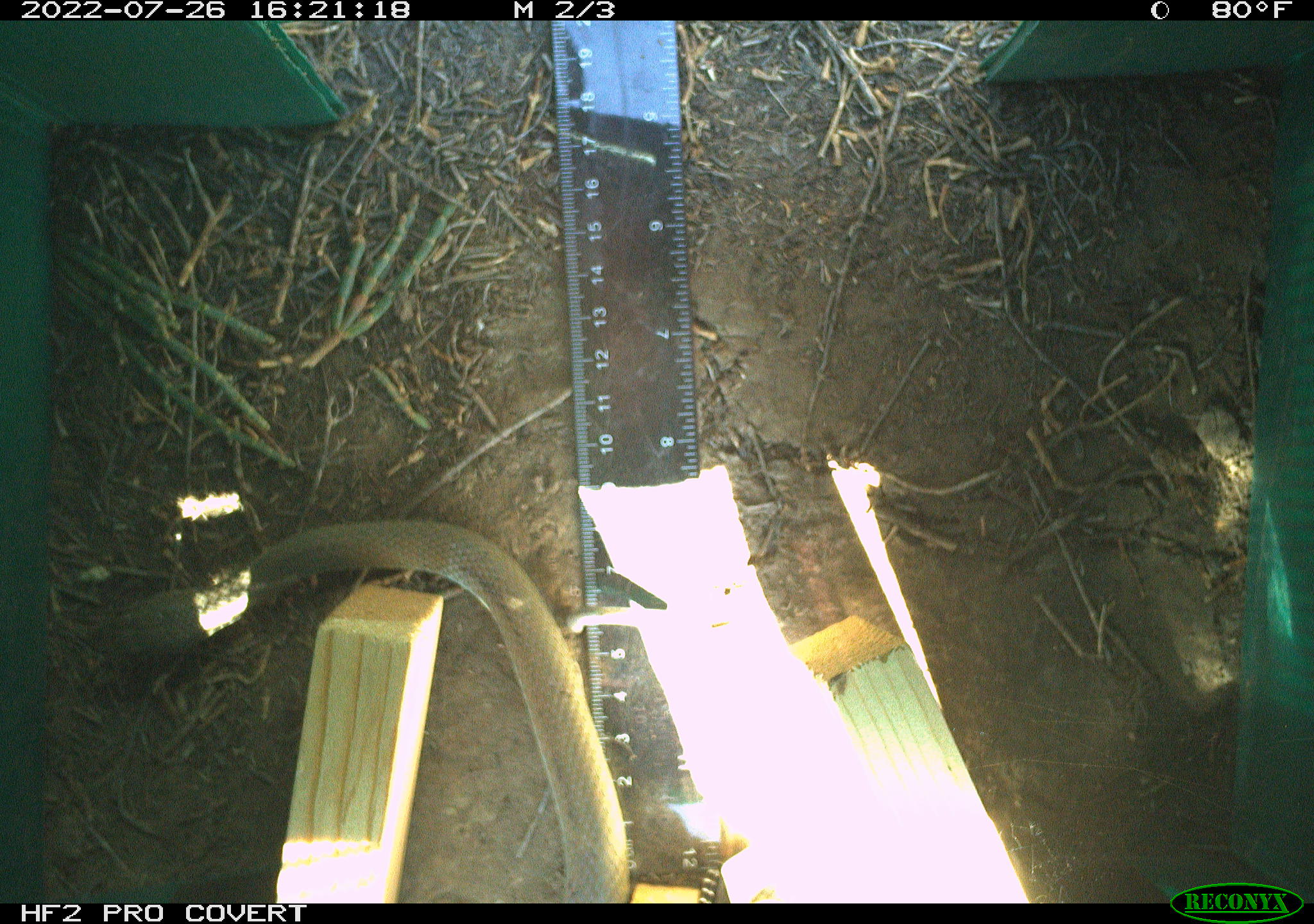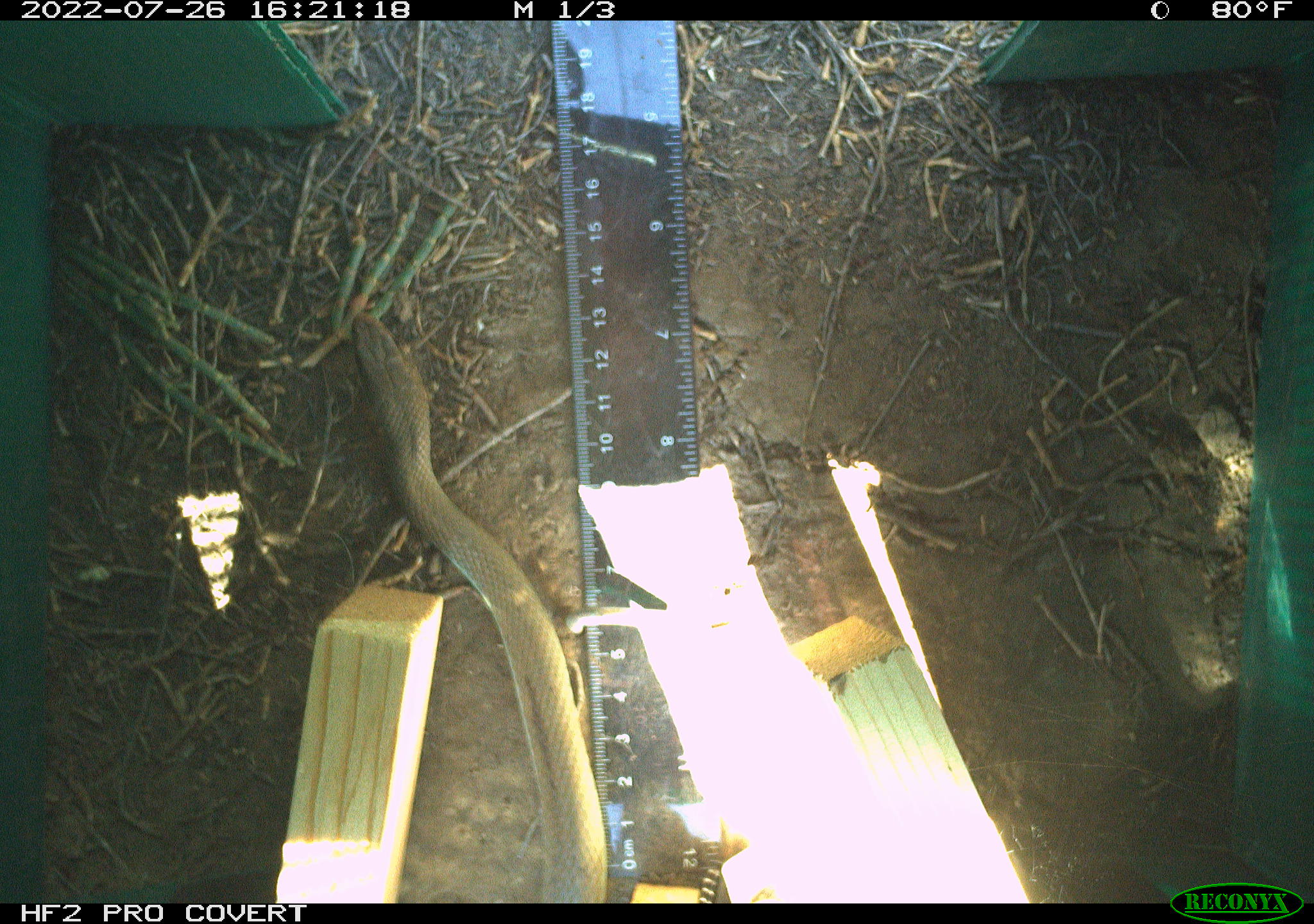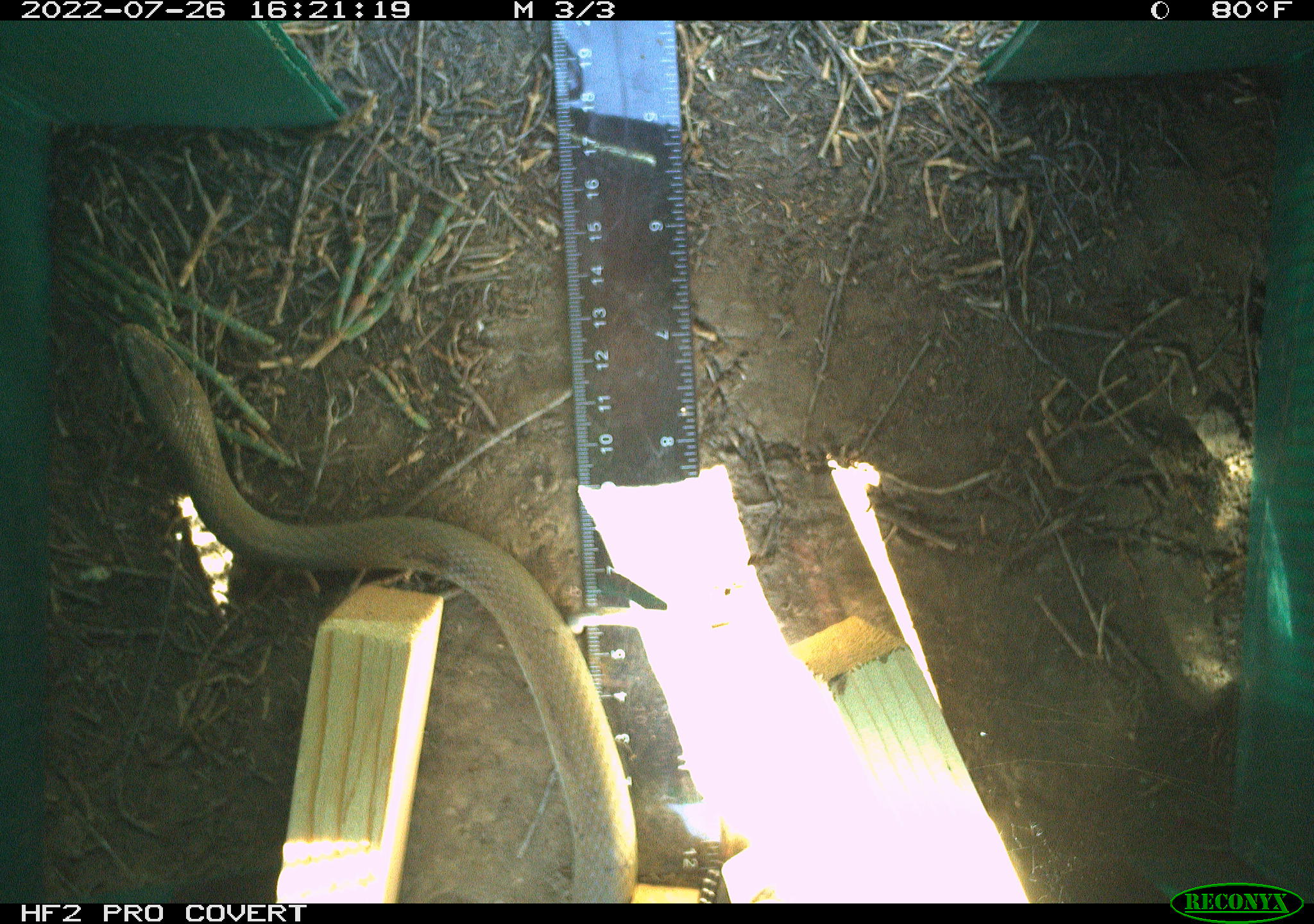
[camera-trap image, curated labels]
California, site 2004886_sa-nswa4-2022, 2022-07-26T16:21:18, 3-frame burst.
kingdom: Animalia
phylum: Chordata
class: Reptilia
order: Squamata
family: Colubridae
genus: Coluber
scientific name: Coluber constrictor mormon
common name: western yellow-bellied racer